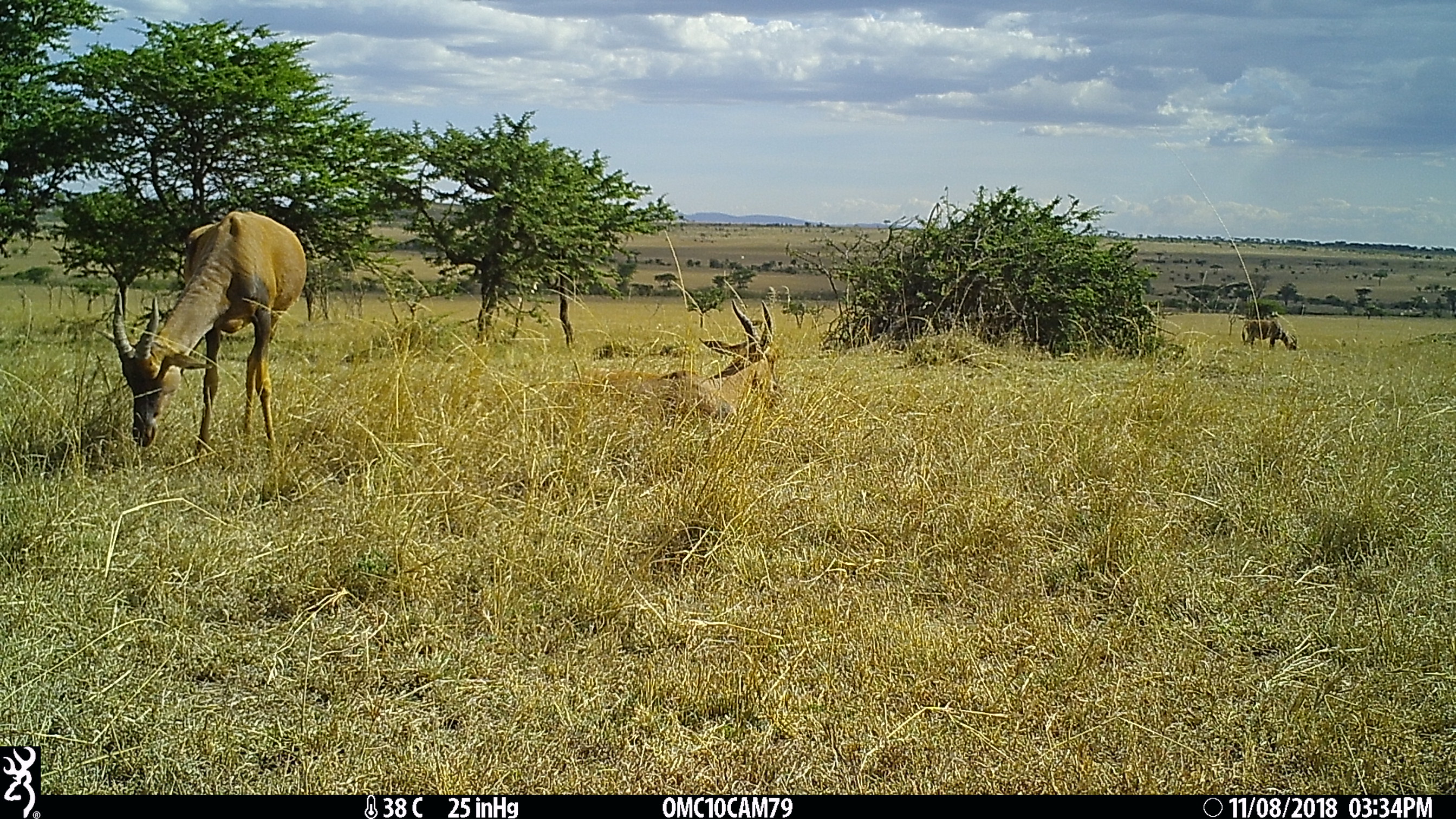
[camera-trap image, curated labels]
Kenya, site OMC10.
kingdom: Animalia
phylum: Chordata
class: Mammalia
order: Artiodactyla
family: Bovidae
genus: Damaliscus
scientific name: Damaliscus lunatus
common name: topi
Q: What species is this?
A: Topi (Damaliscus lunatus).